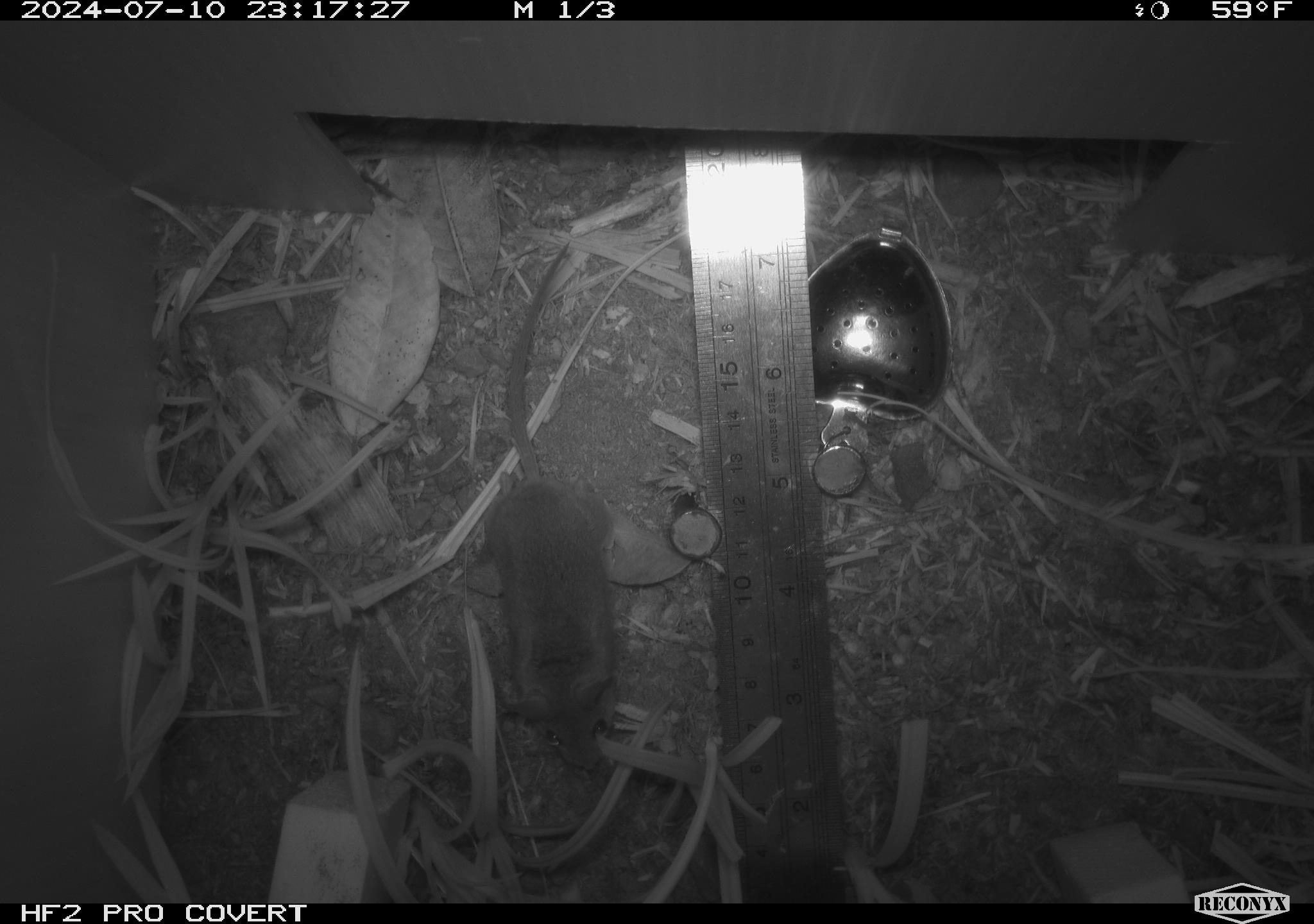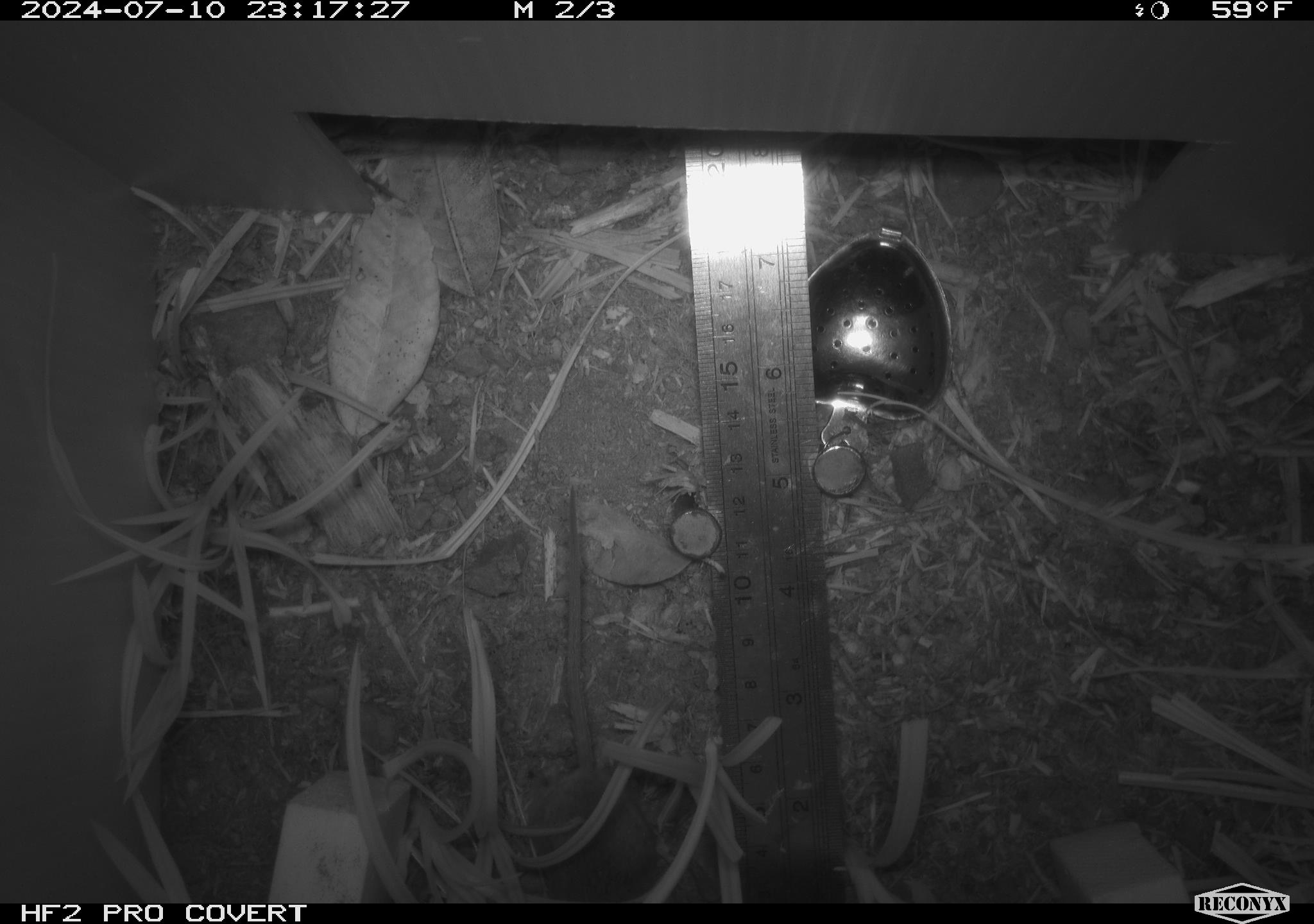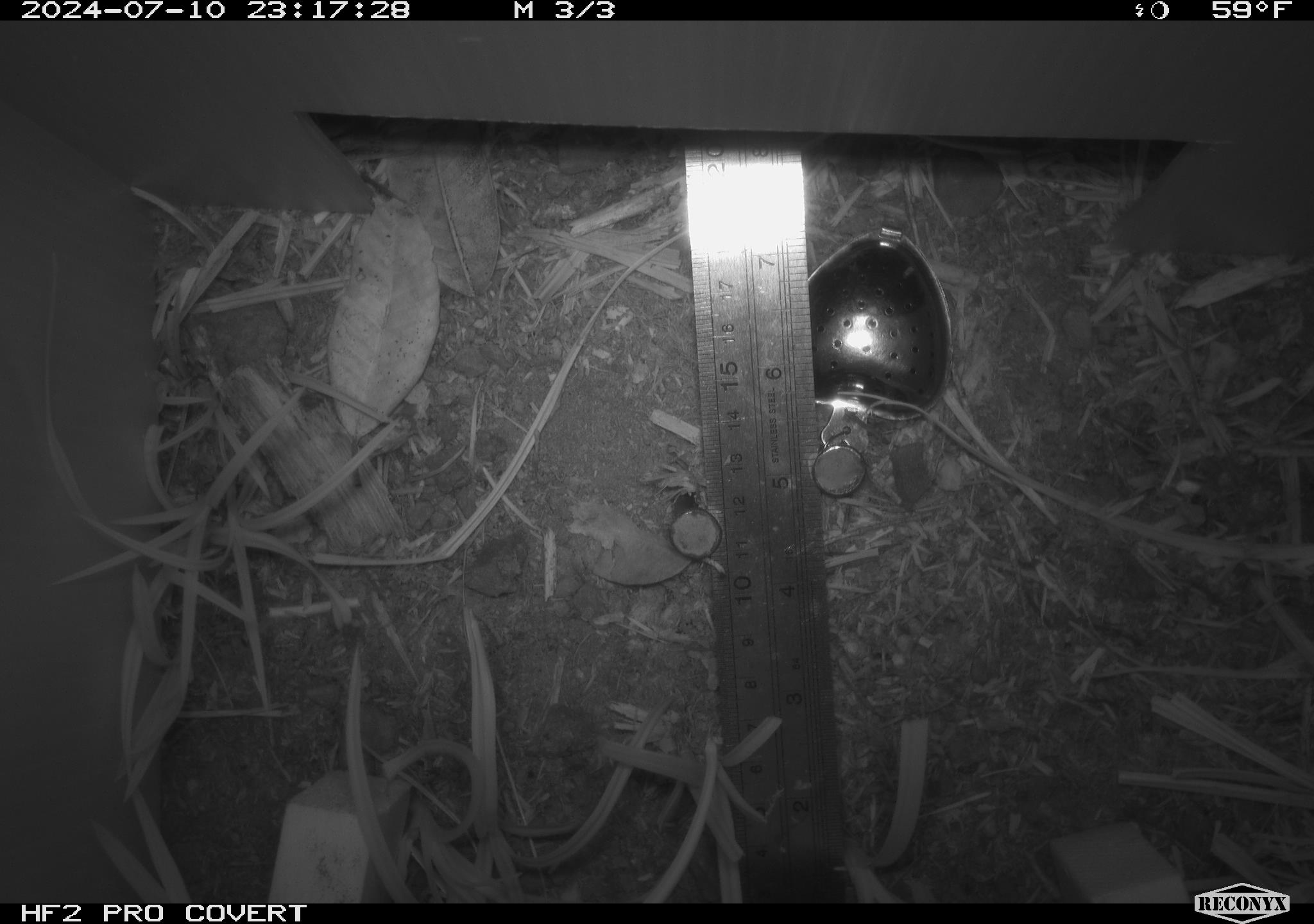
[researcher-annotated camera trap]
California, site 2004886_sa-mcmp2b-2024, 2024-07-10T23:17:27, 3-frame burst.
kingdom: Animalia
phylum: Chordata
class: Mammalia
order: Rodentia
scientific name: Rodentia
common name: mouse species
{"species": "mouse species (Rodentia)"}